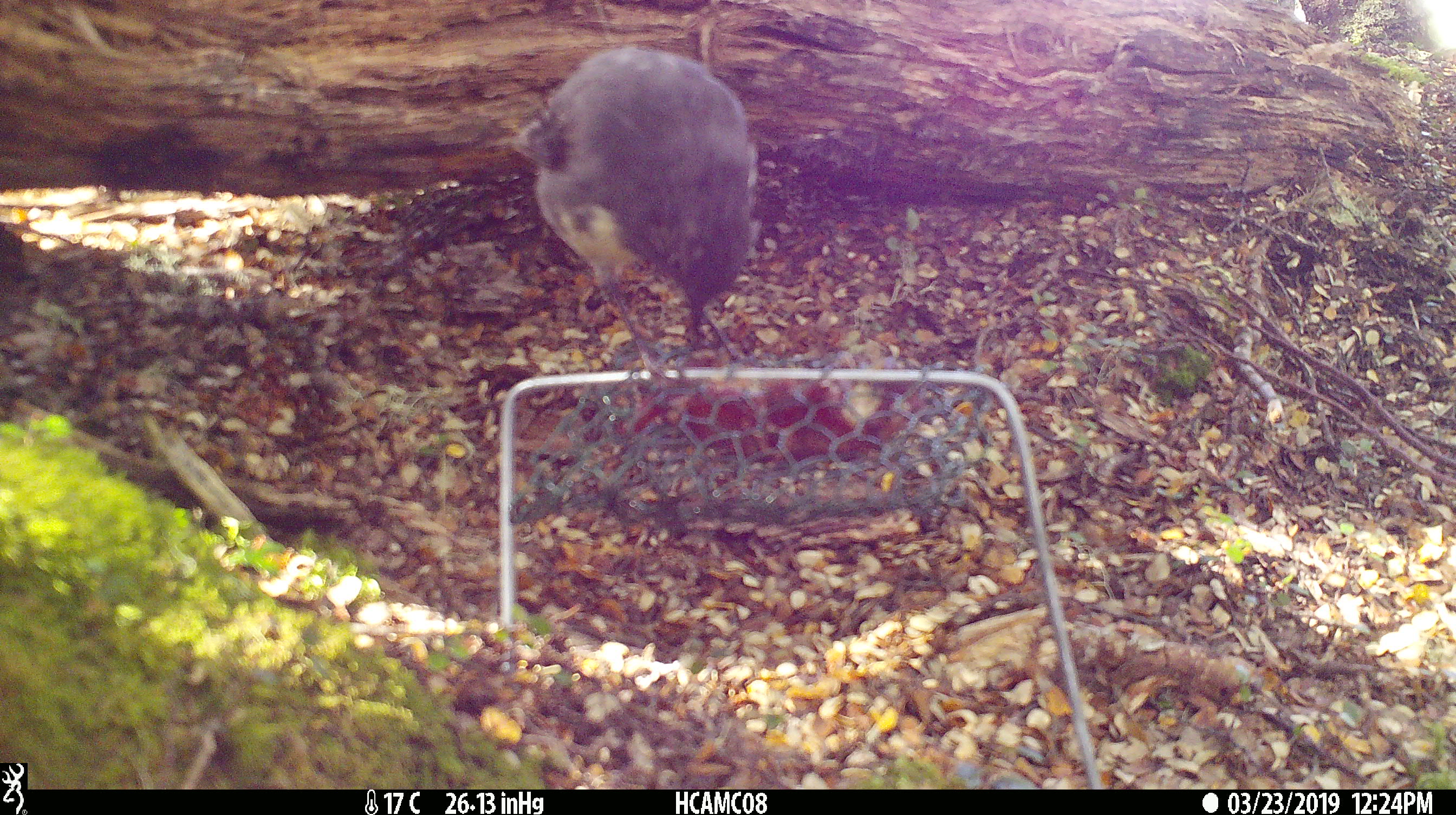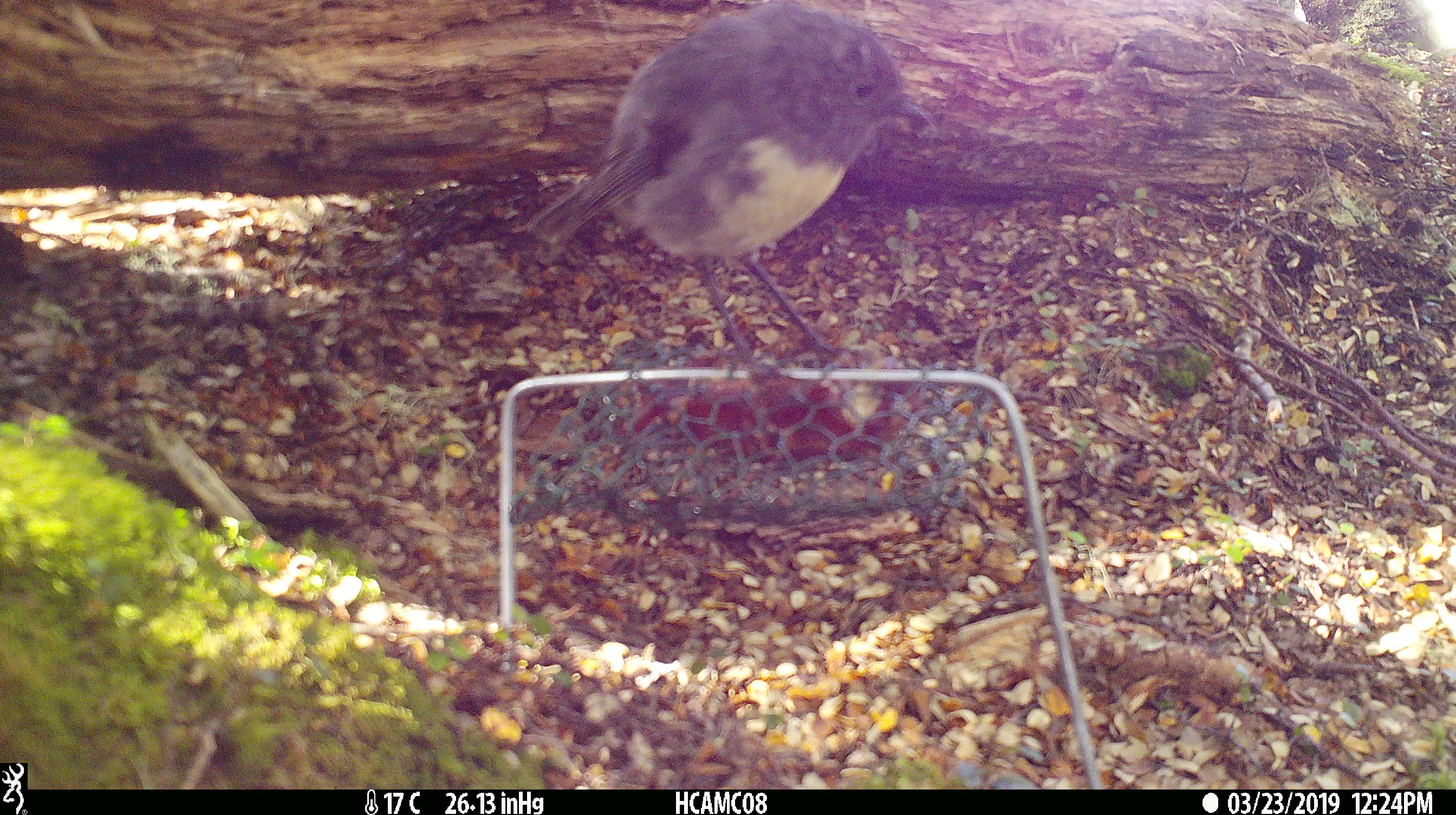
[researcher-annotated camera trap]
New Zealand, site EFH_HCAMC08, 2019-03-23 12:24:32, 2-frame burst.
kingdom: Animalia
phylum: Chordata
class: Aves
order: Passeriformes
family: Petroicidae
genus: Petroica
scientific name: Petroica australis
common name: new zealand robin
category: robin